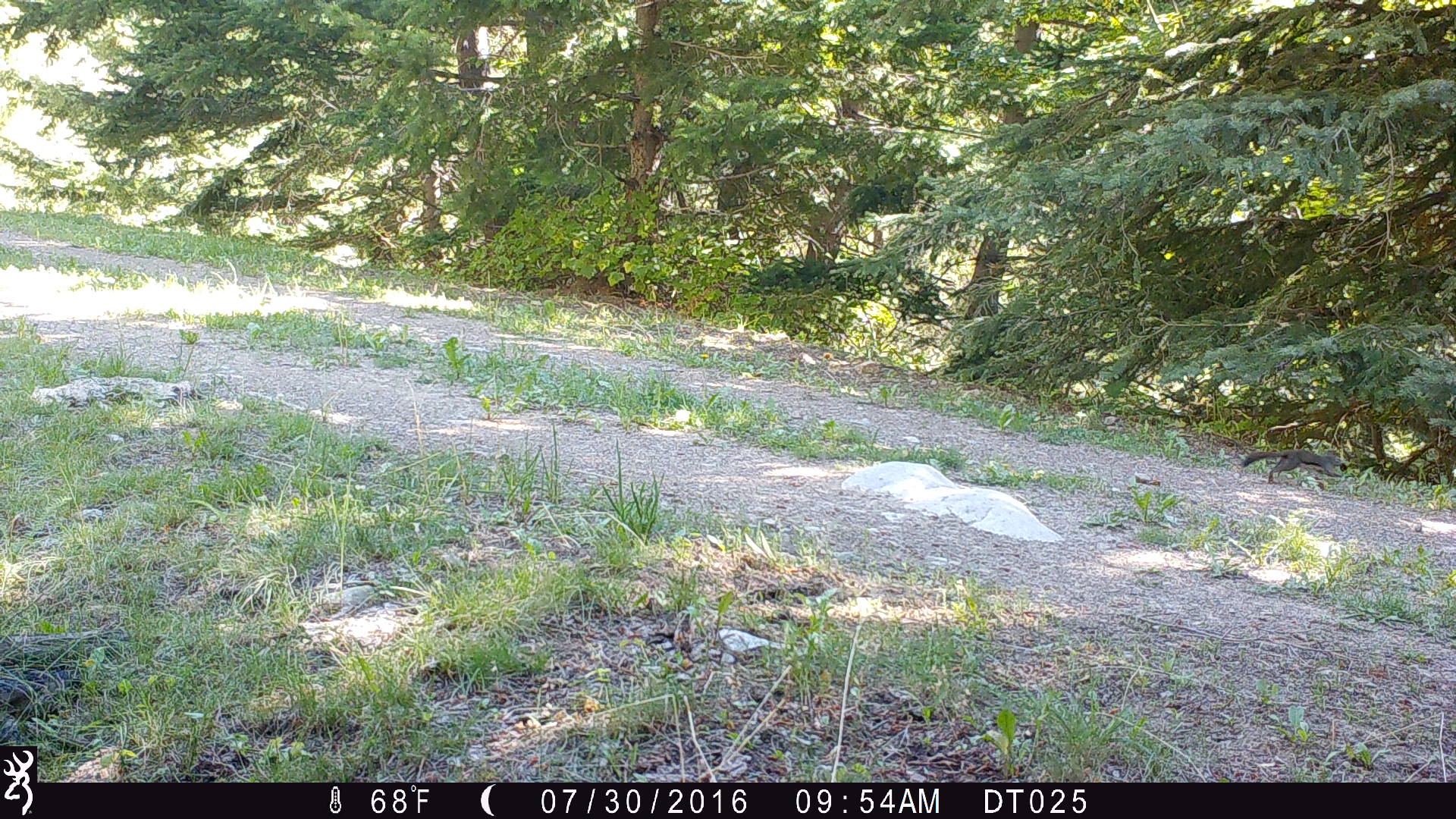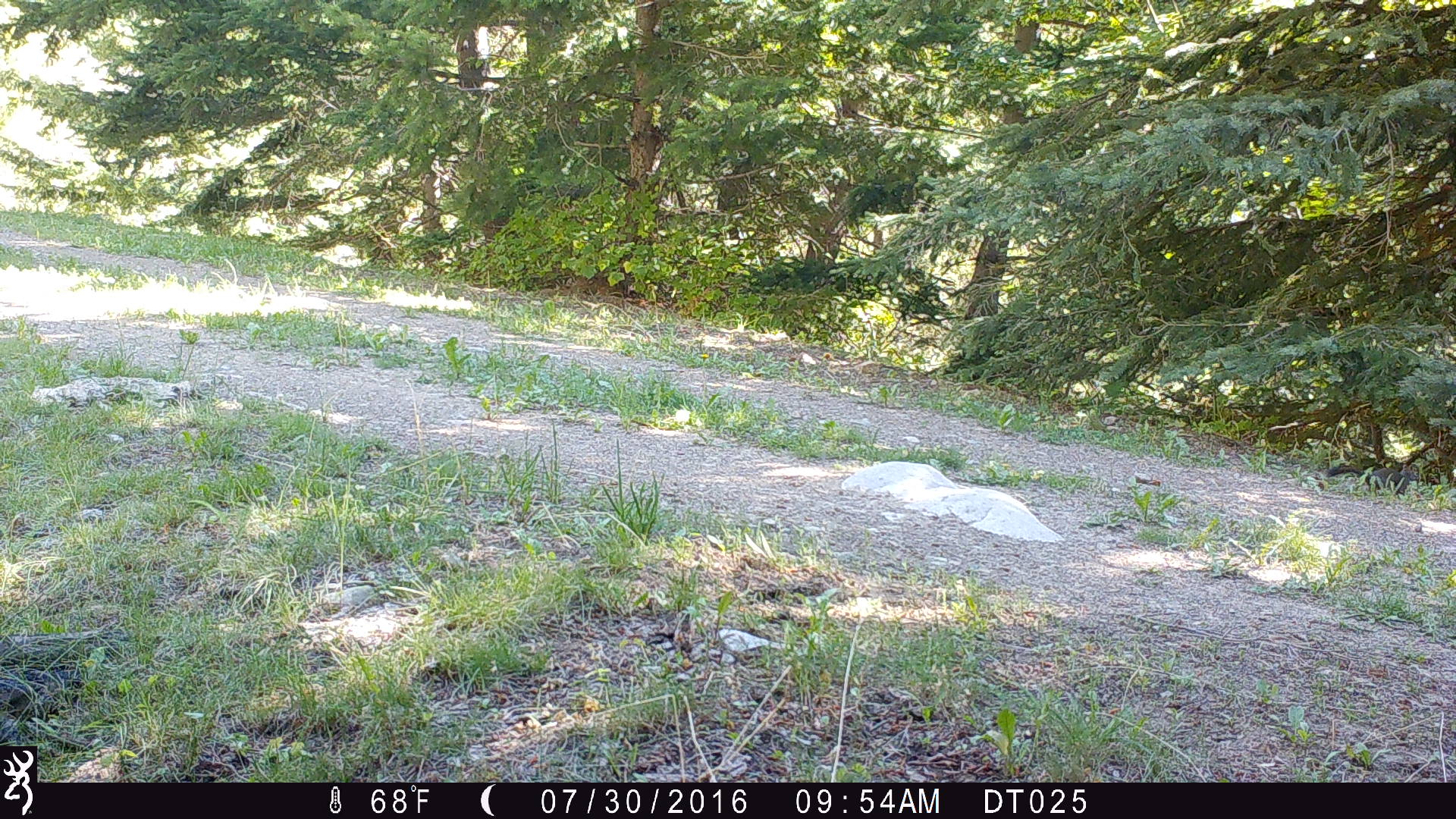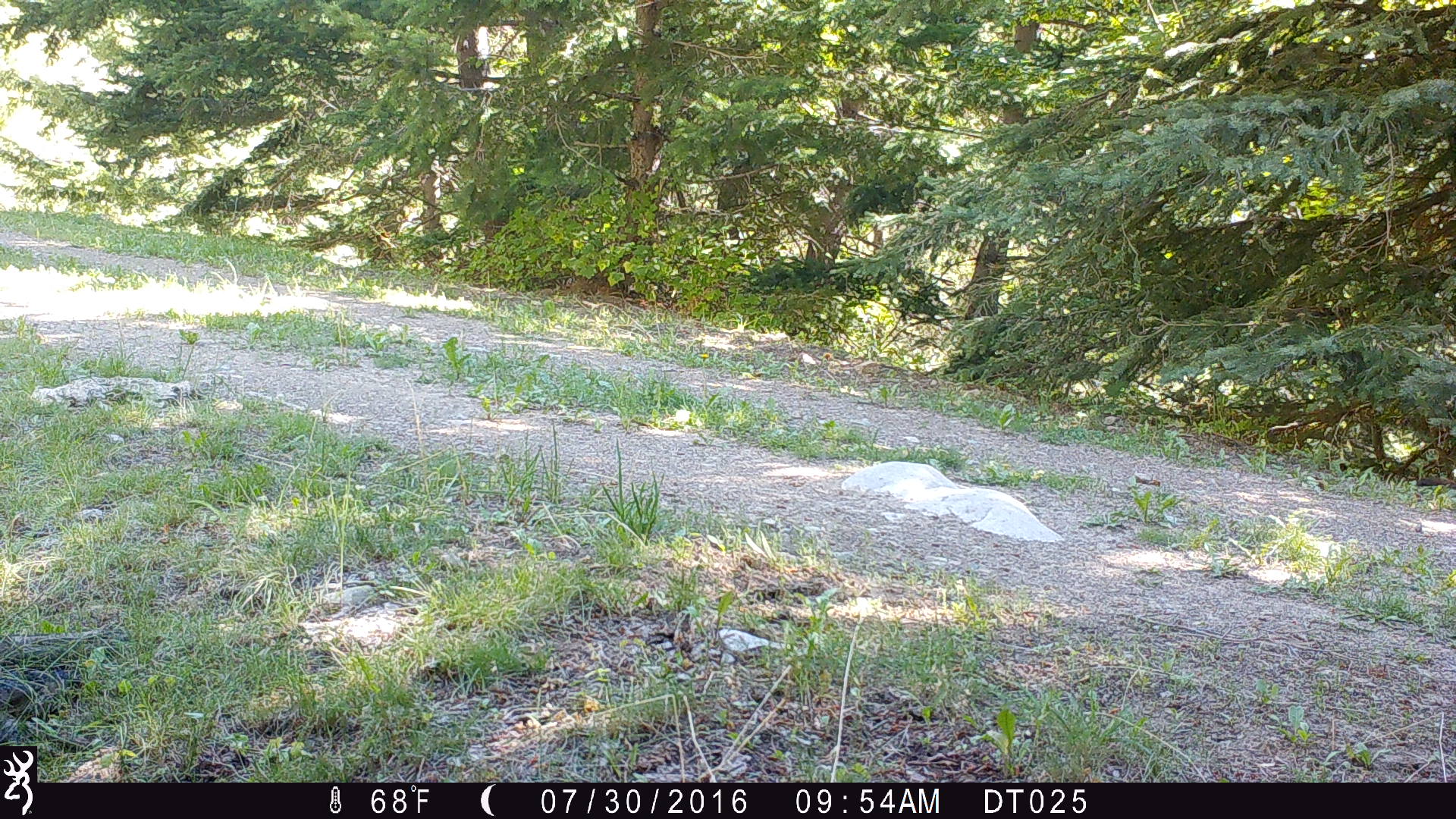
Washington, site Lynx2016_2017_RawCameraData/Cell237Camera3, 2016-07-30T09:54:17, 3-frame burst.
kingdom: Animalia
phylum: Chordata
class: Mammalia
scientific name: Mammalia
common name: small mammal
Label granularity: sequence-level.